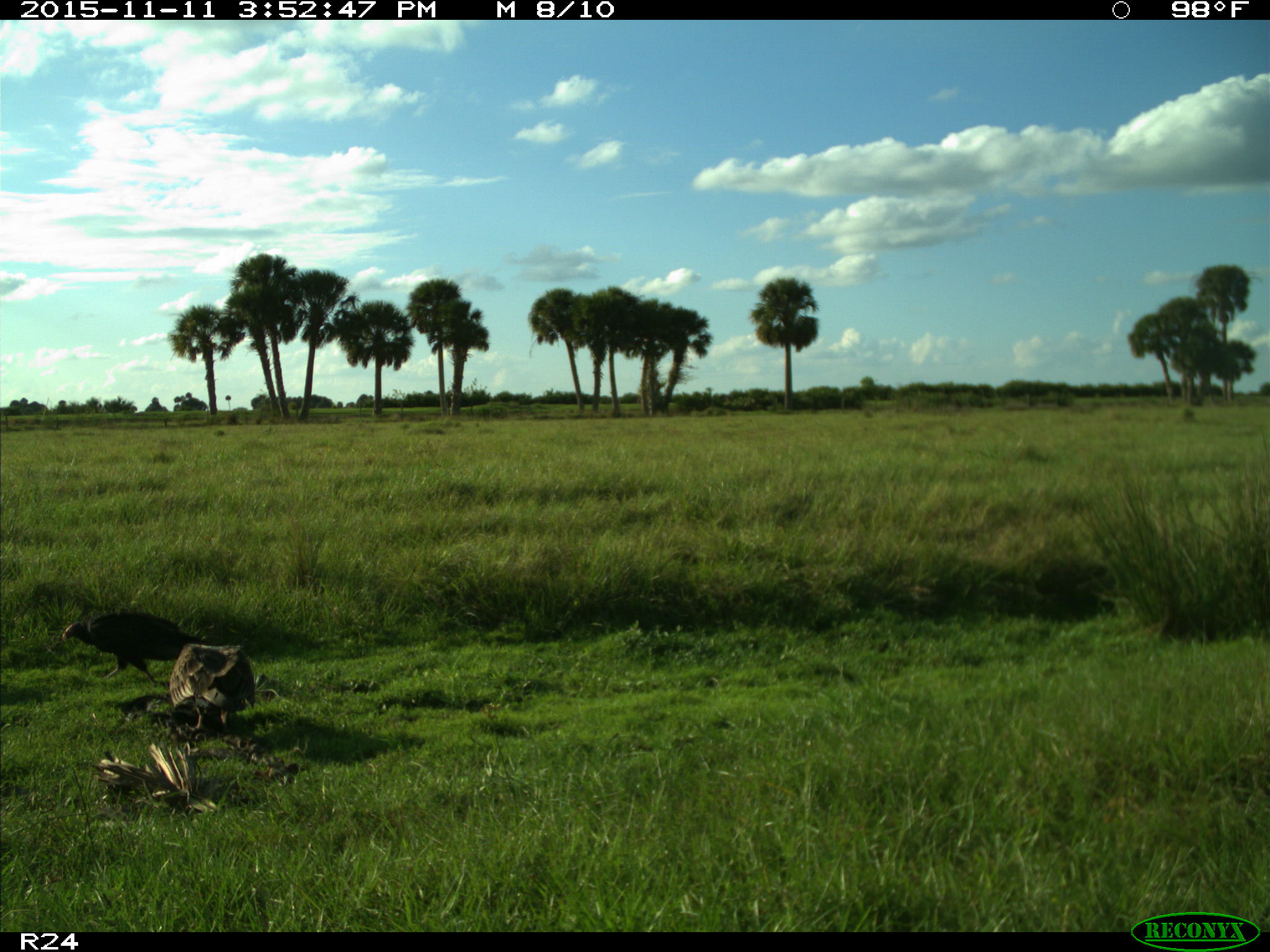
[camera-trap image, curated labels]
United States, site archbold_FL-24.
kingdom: Animalia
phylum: Chordata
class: Aves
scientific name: Aves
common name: birds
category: unidentified bird